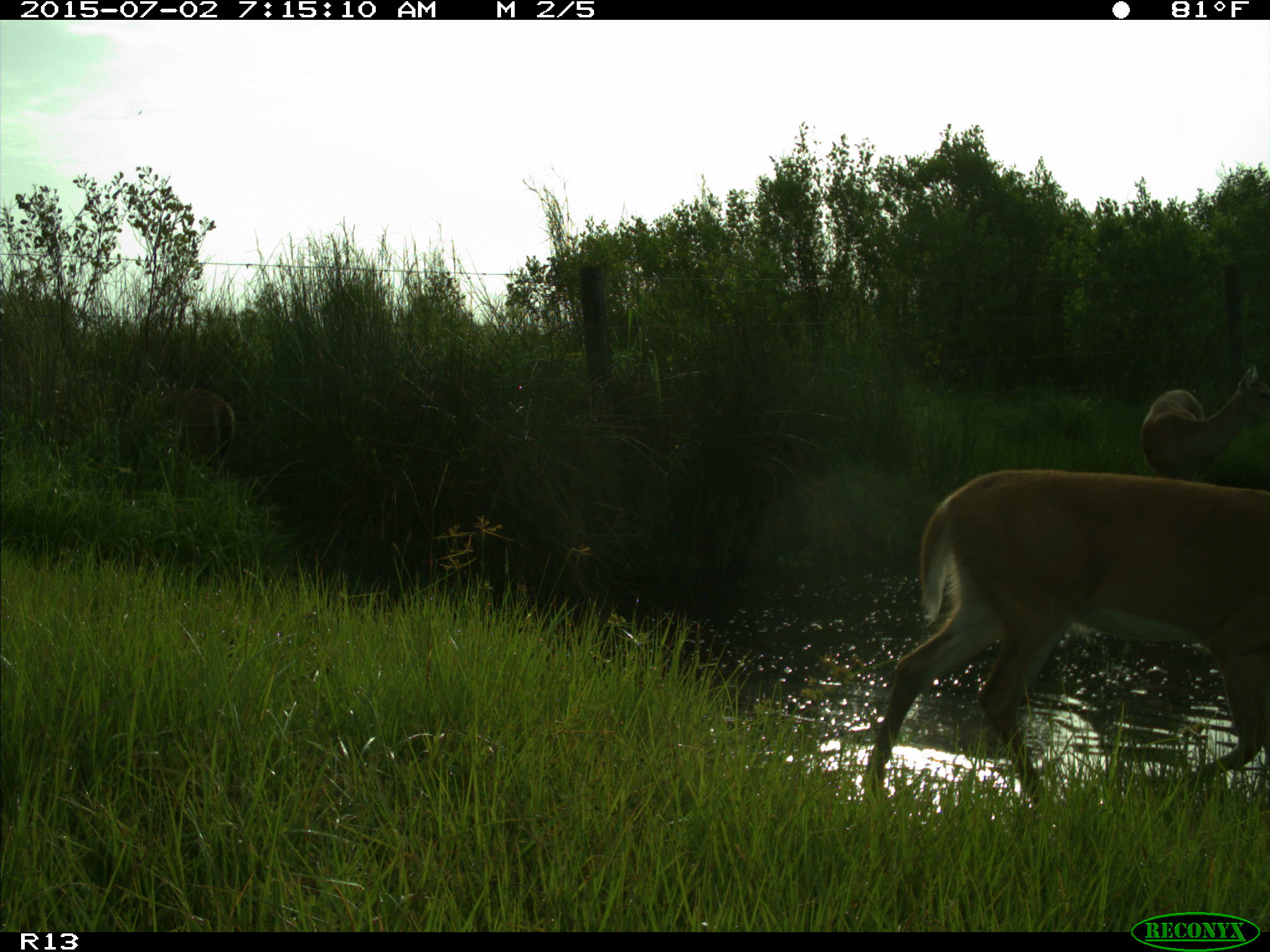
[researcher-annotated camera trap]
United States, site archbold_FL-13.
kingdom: Animalia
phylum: Chordata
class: Mammalia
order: Artiodactyla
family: Cervidae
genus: Odocoileus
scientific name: Odocoileus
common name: deer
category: unidentified deer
Unidentified deer (deer) (Odocoileus).